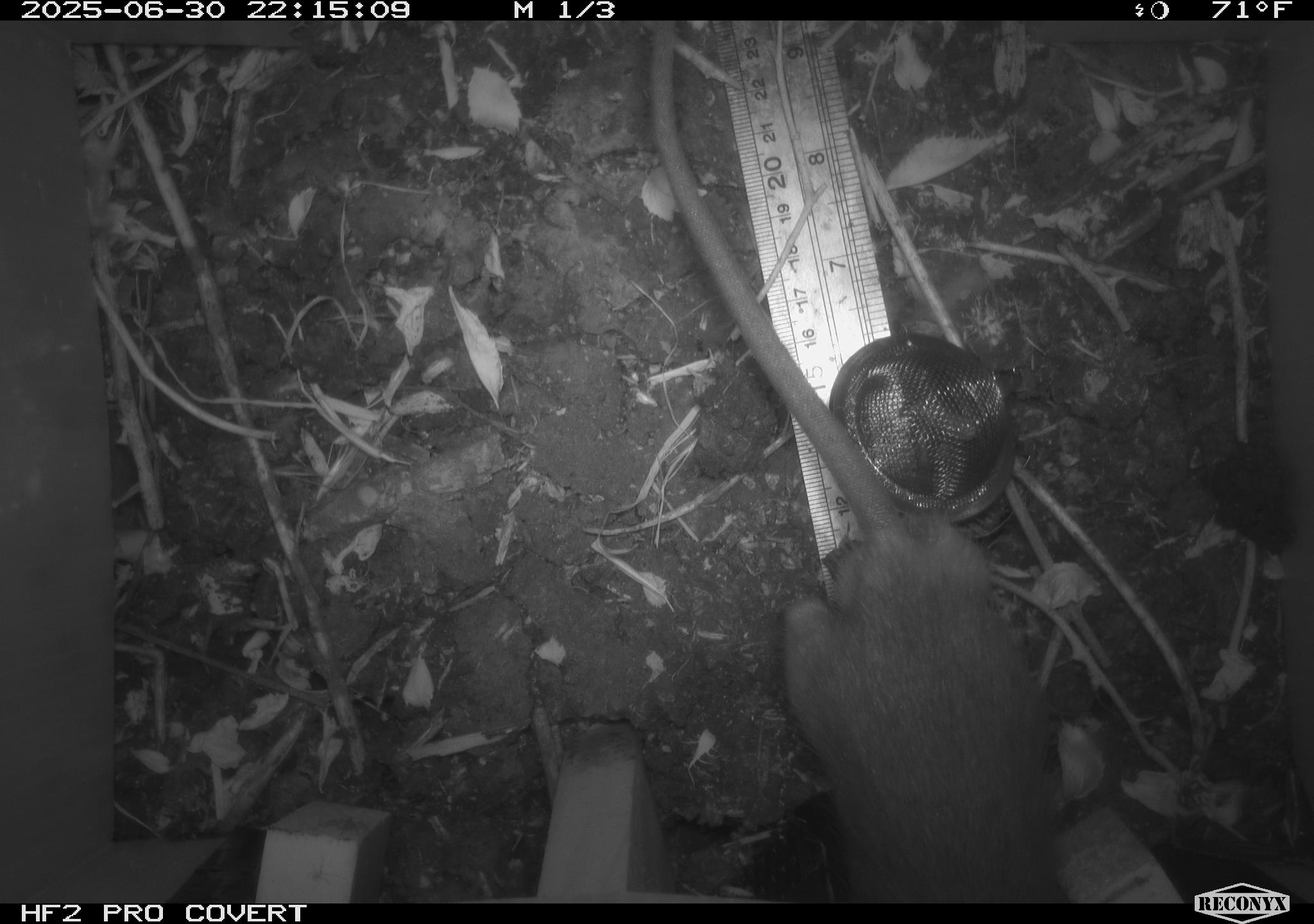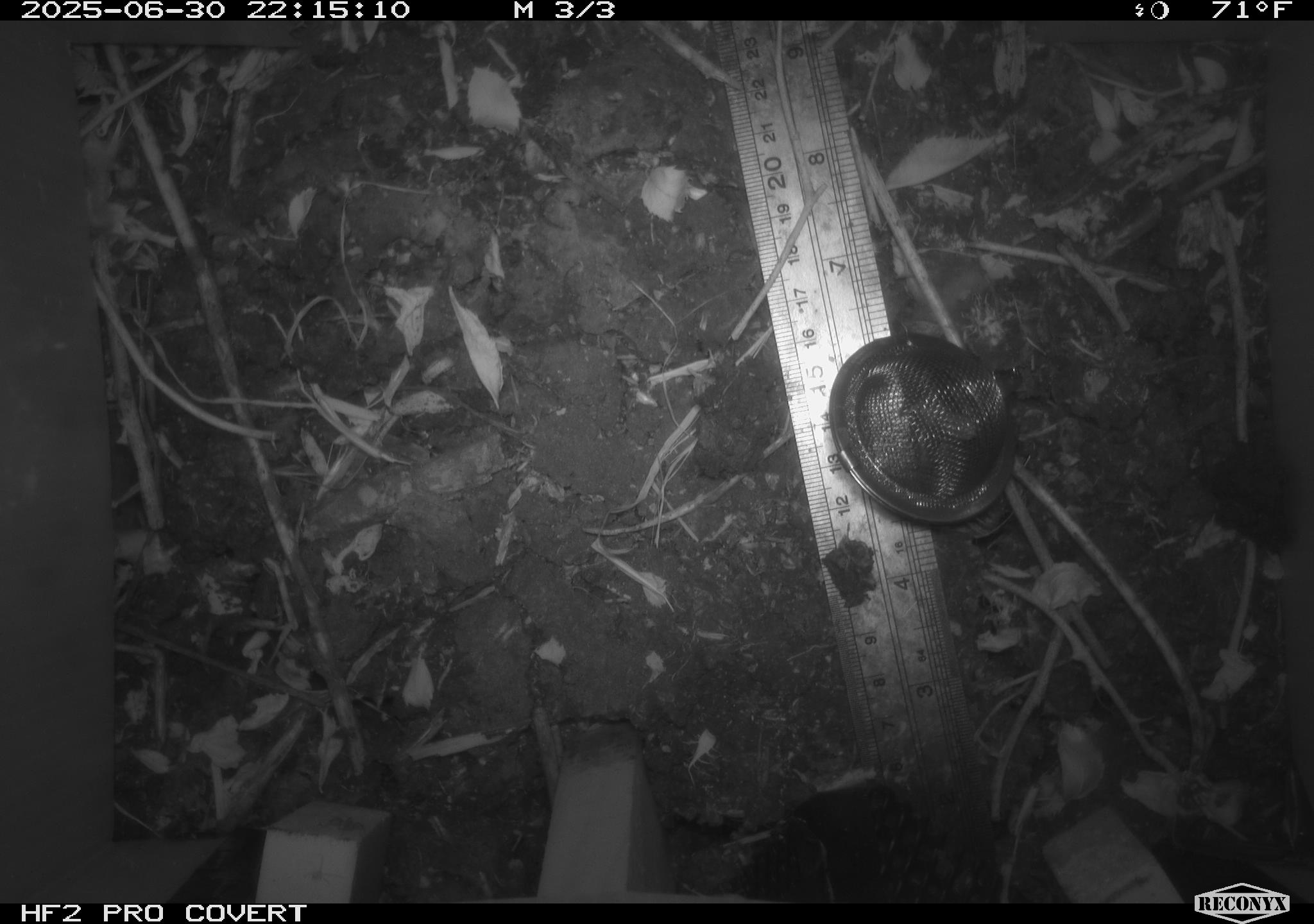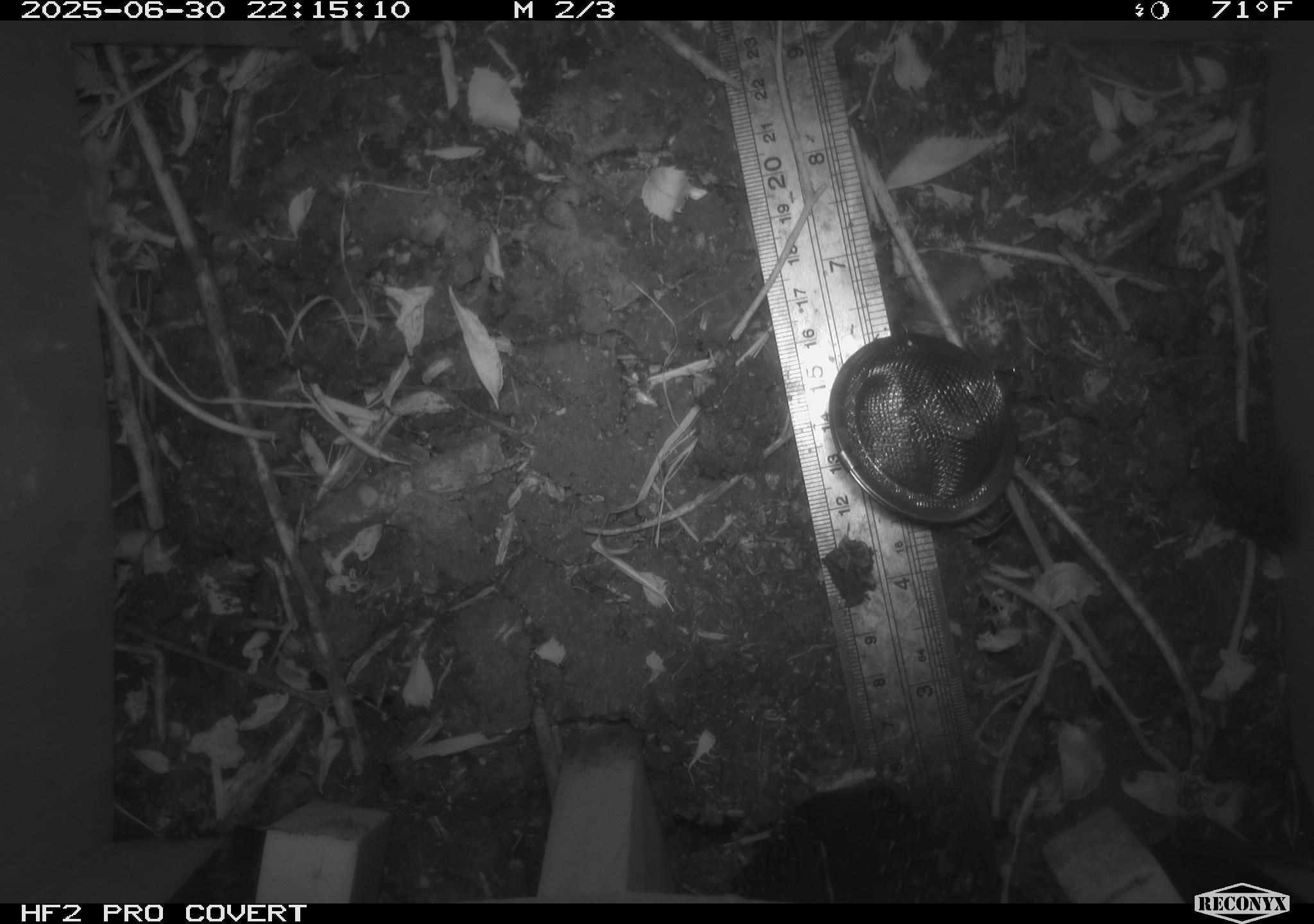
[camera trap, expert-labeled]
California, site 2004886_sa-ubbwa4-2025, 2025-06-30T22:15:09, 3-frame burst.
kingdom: Animalia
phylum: Chordata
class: Mammalia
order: Rodentia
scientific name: Rodentia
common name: rodent